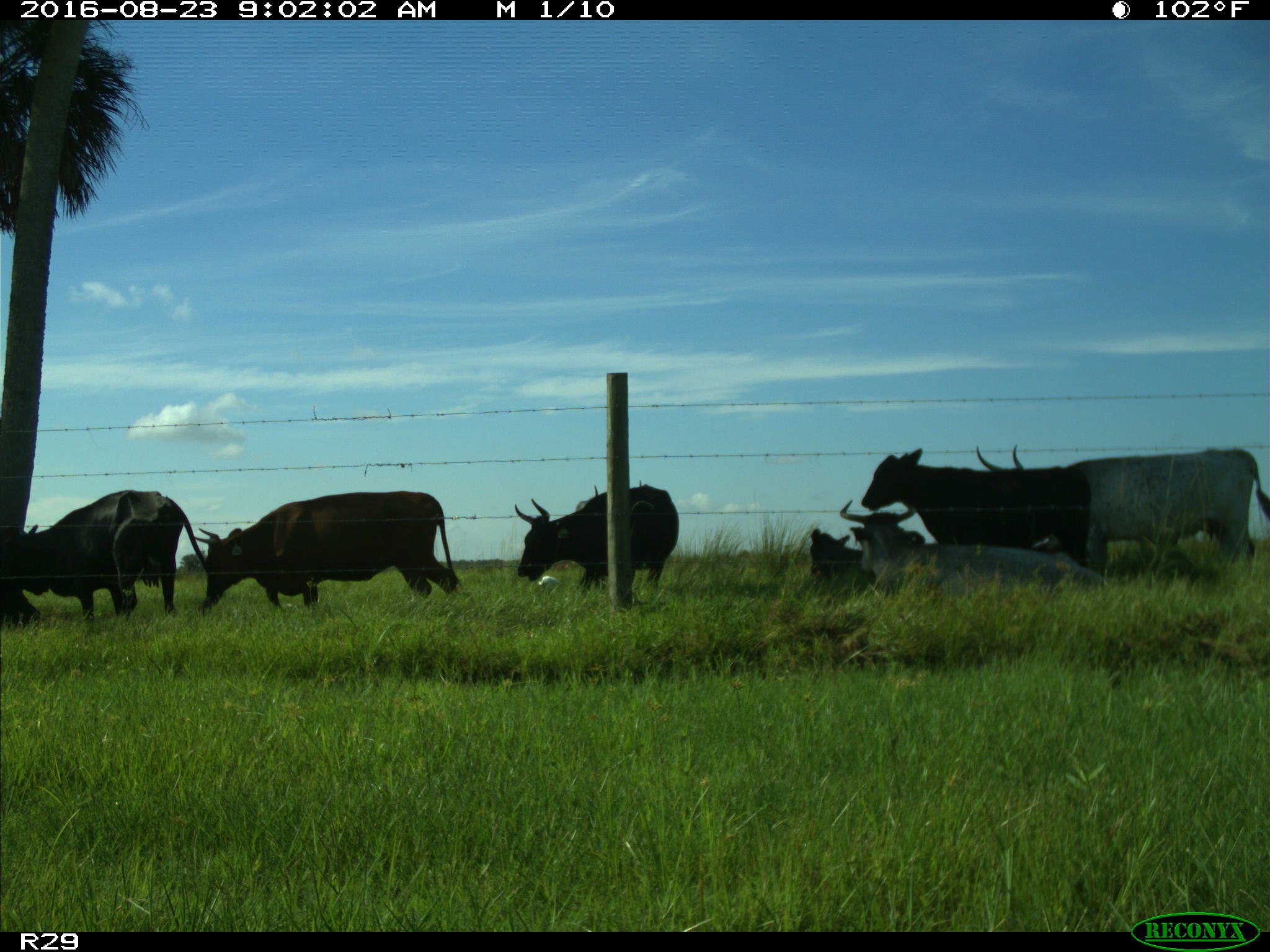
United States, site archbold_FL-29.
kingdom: Animalia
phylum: Chordata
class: Mammalia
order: Artiodactyla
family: Bovidae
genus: Bos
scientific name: Bos taurus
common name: domestic cow